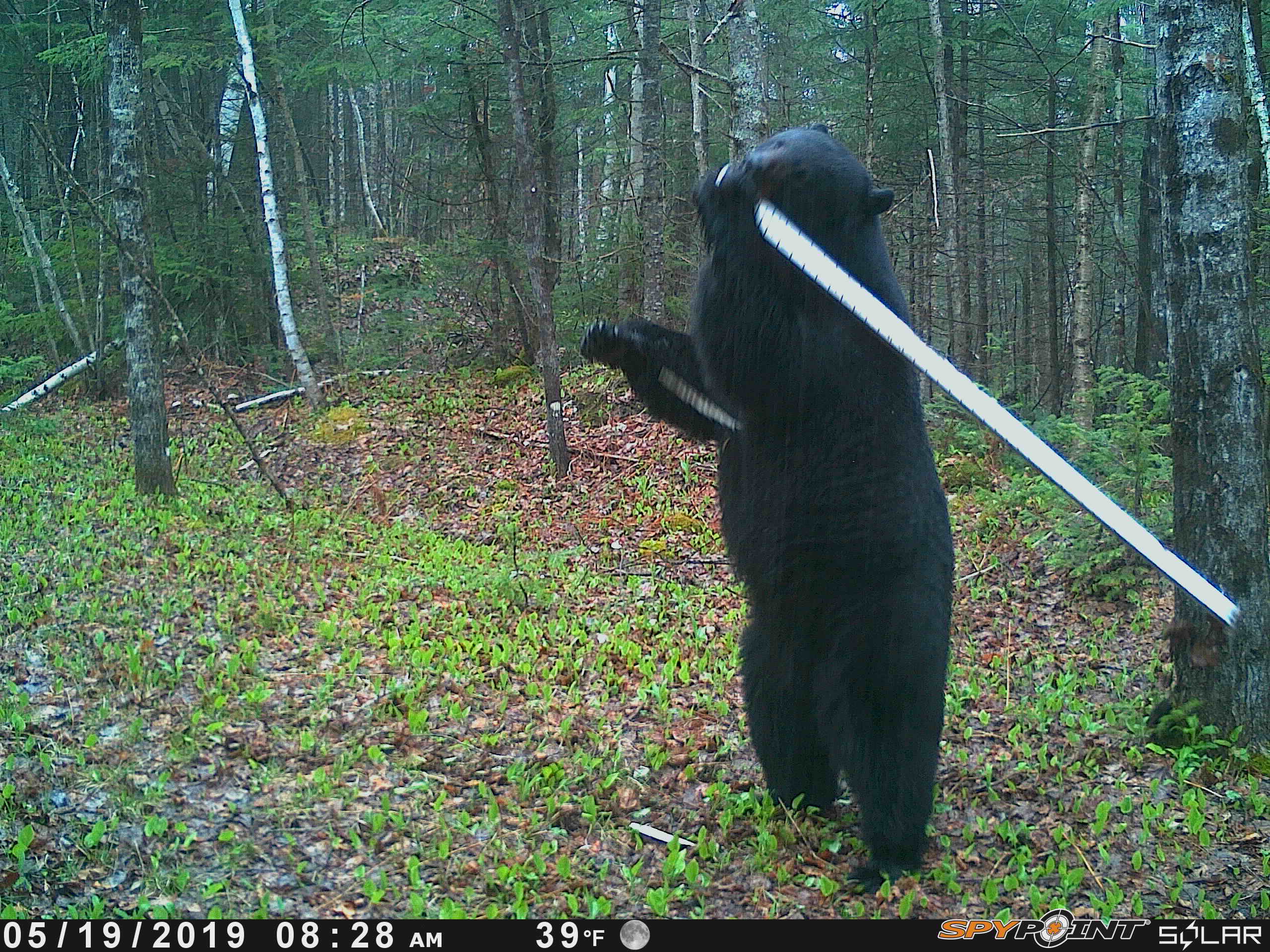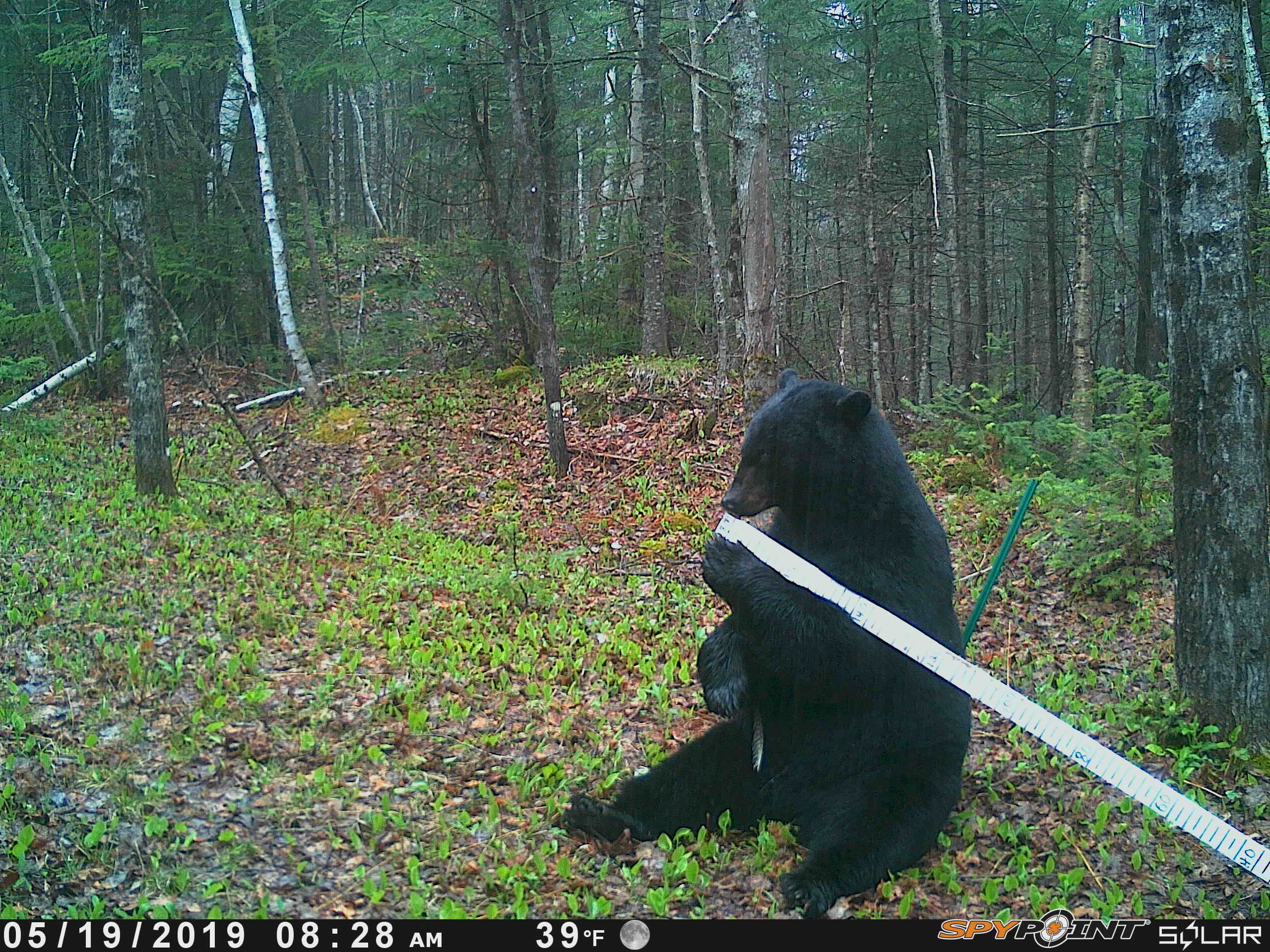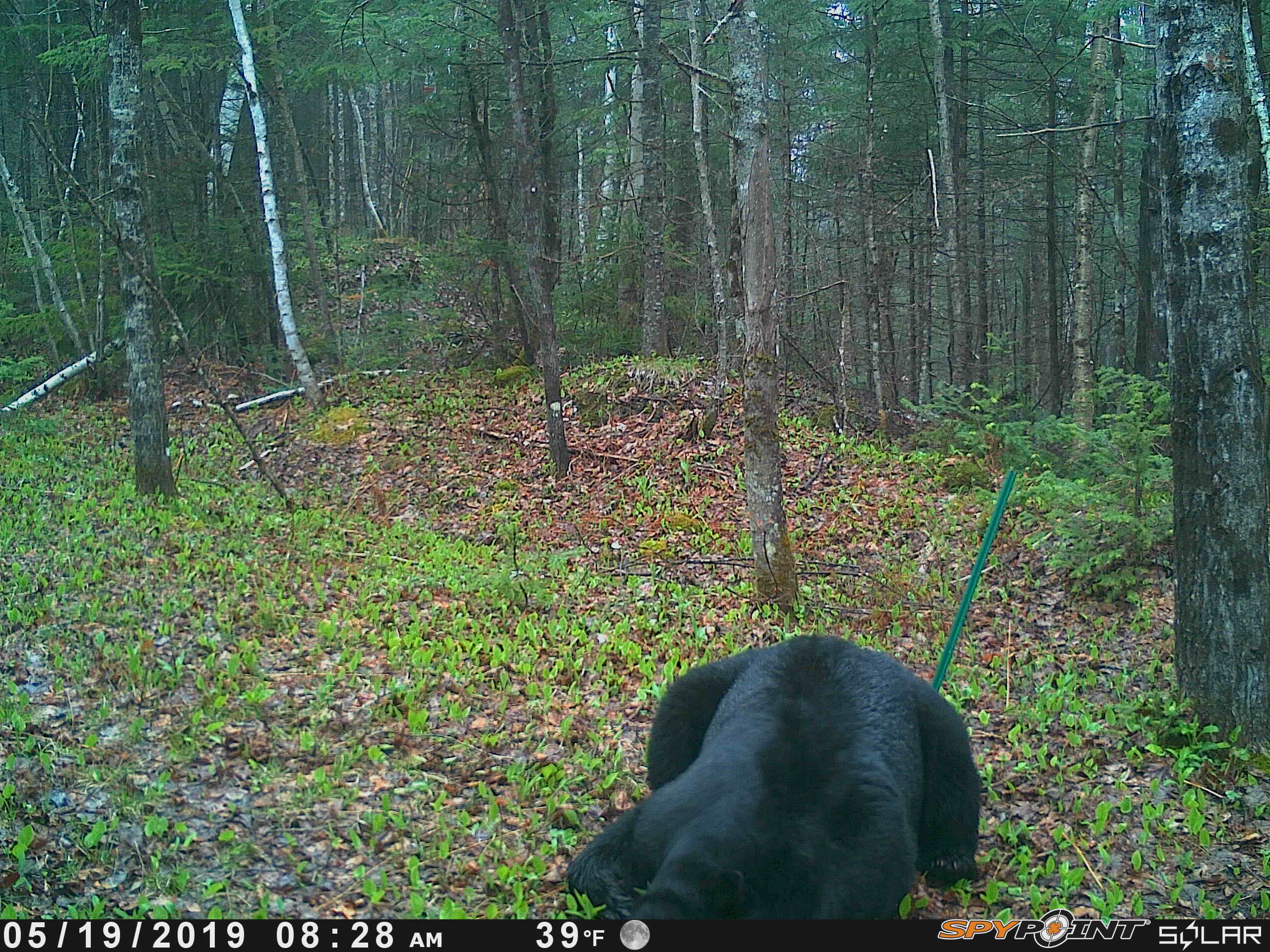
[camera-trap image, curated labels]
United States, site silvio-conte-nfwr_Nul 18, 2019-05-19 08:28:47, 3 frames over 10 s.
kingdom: Animalia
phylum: Chordata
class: Mammalia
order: Carnivora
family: Ursidae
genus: Ursus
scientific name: Ursus americanus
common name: black bear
Black bear (Ursus americanus).